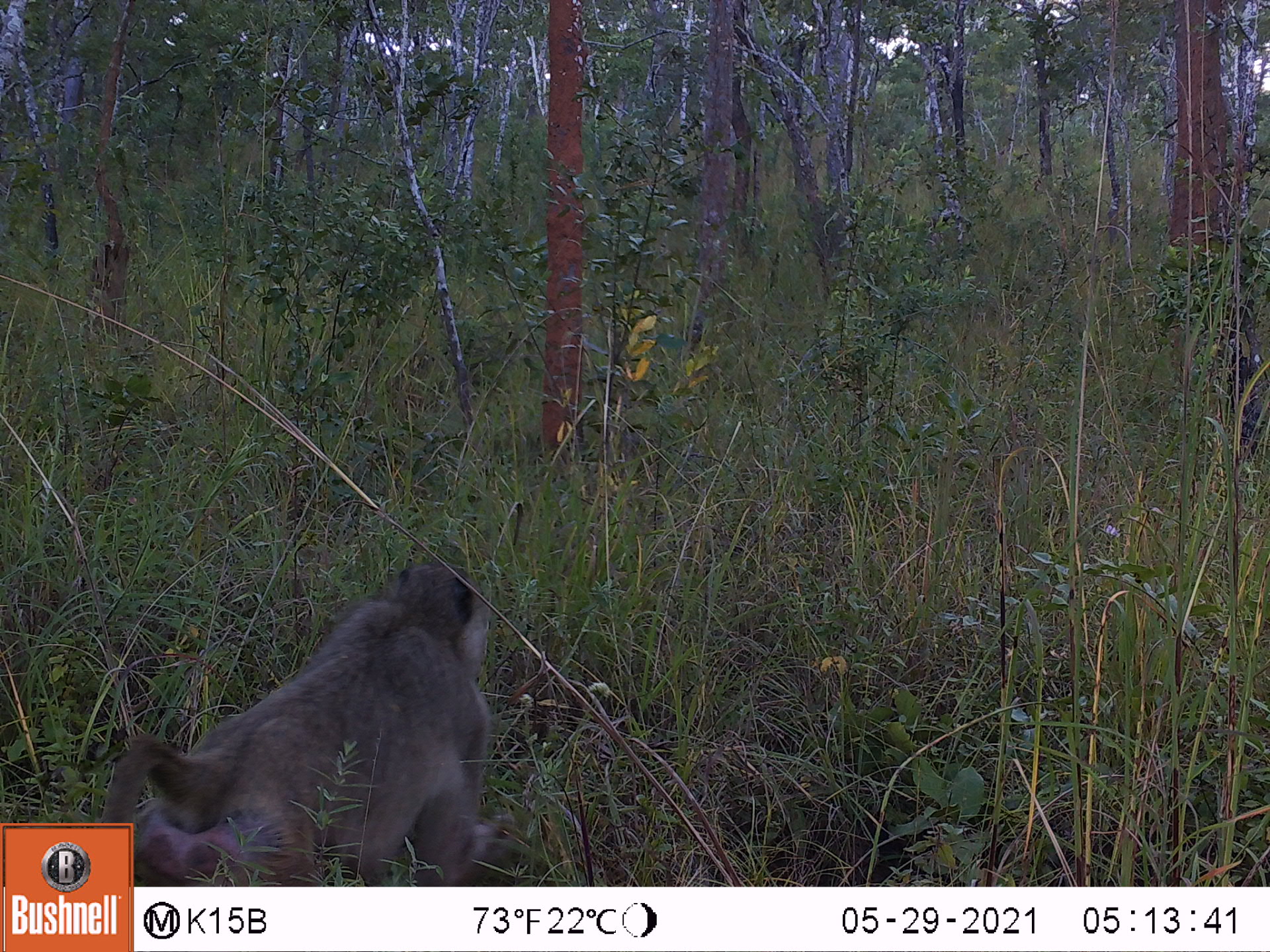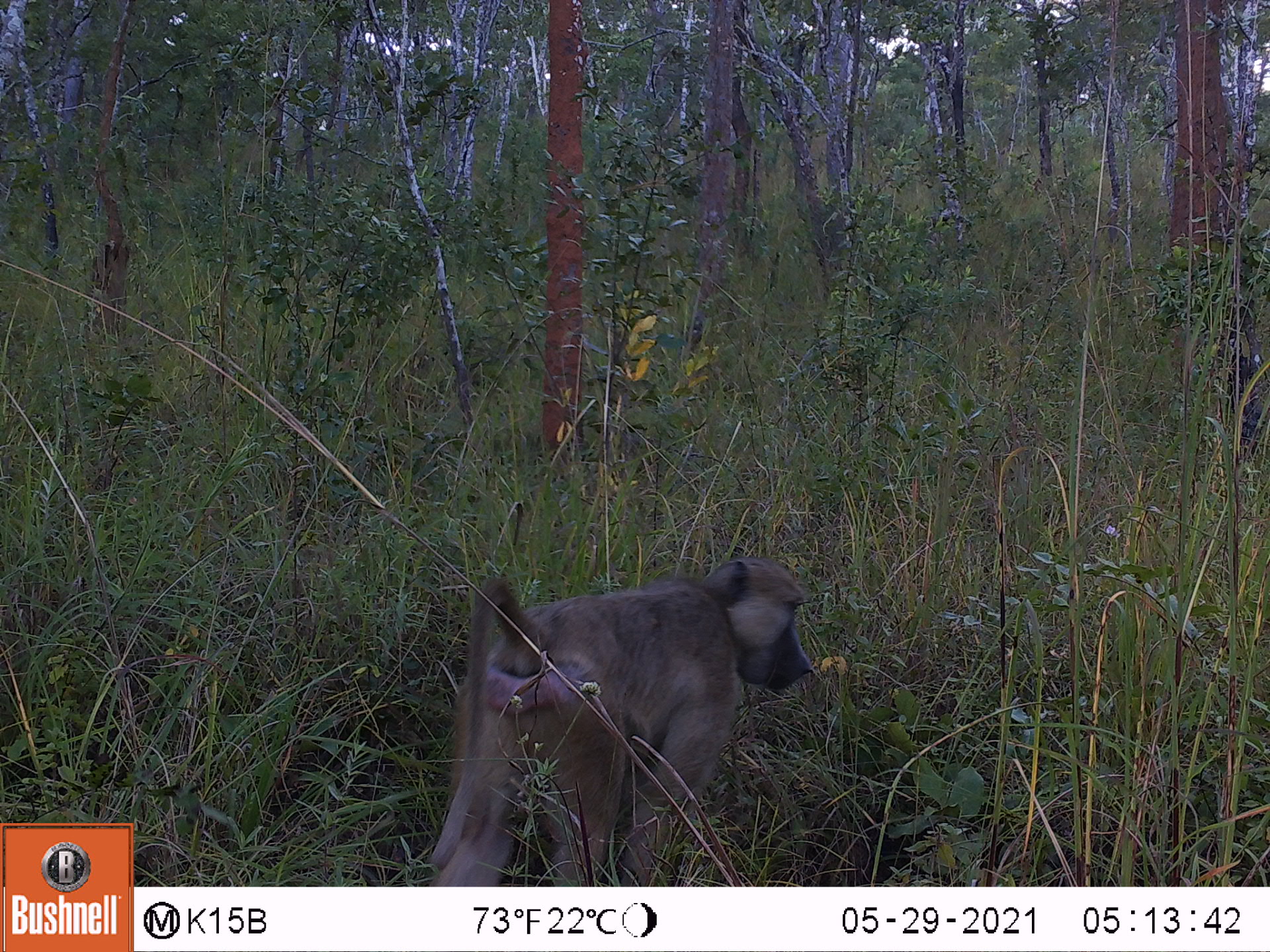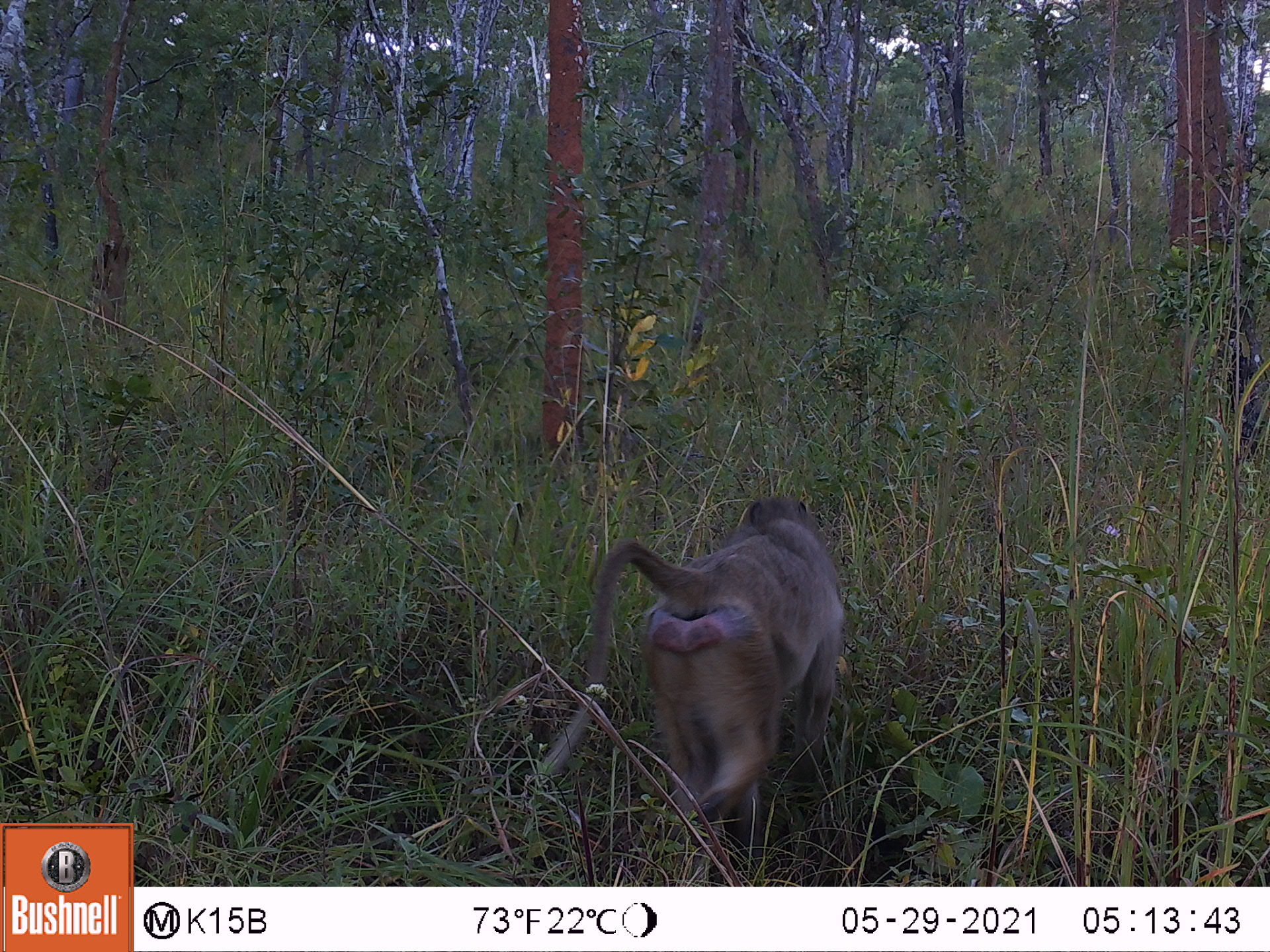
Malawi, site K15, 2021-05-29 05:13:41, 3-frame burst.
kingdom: Animalia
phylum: Chordata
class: Mammalia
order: Primates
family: Cercopithecidae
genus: Papio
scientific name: Papio cynocephalus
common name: yellow baboon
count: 1